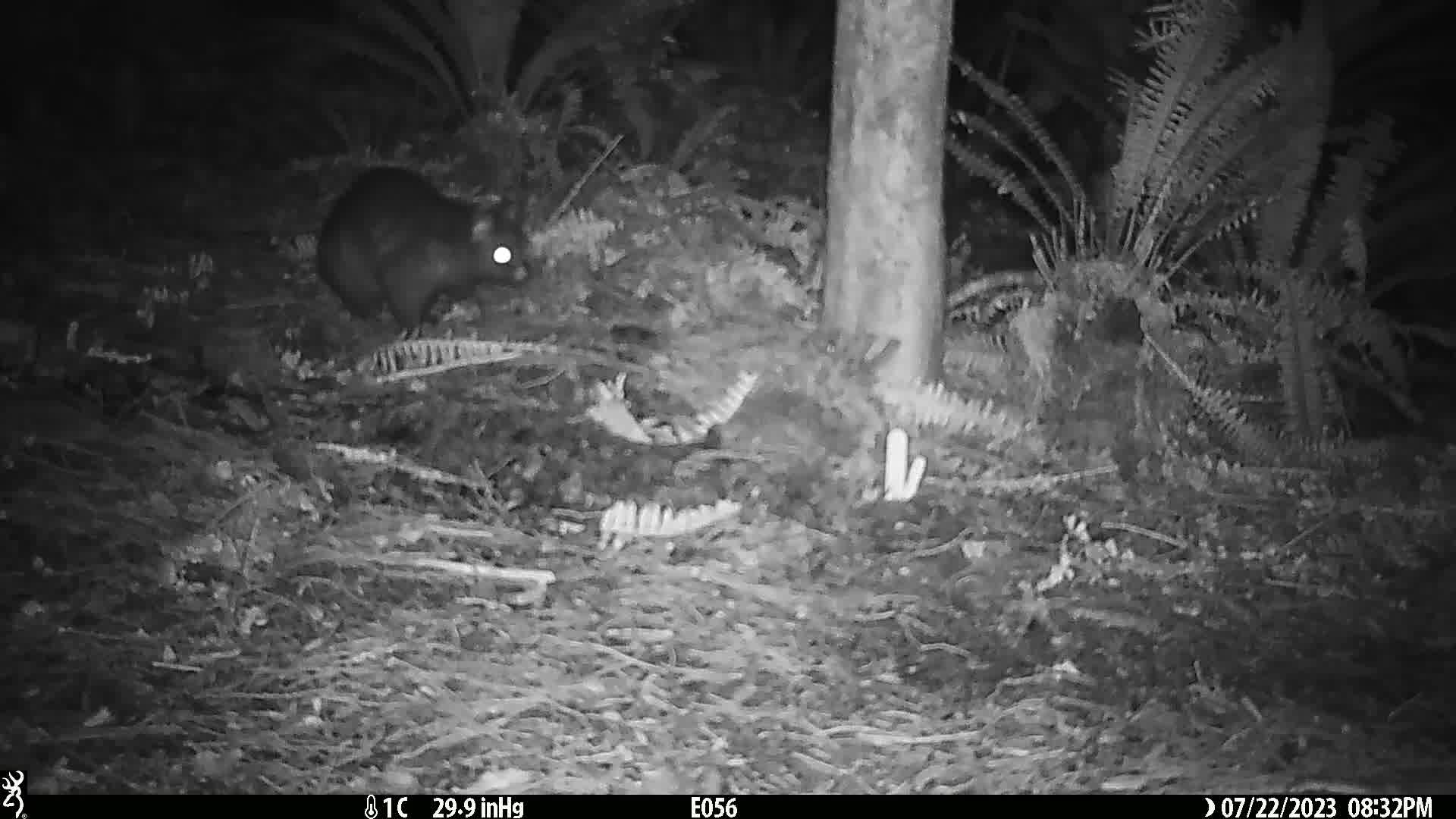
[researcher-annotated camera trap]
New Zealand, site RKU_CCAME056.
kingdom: Animalia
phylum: Chordata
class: Mammalia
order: Diprotodontia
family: Phalangeridae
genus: Trichosurus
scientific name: Trichosurus vulpecula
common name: common brushtail possum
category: possum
Possum (common brushtail possum) (Trichosurus vulpecula).